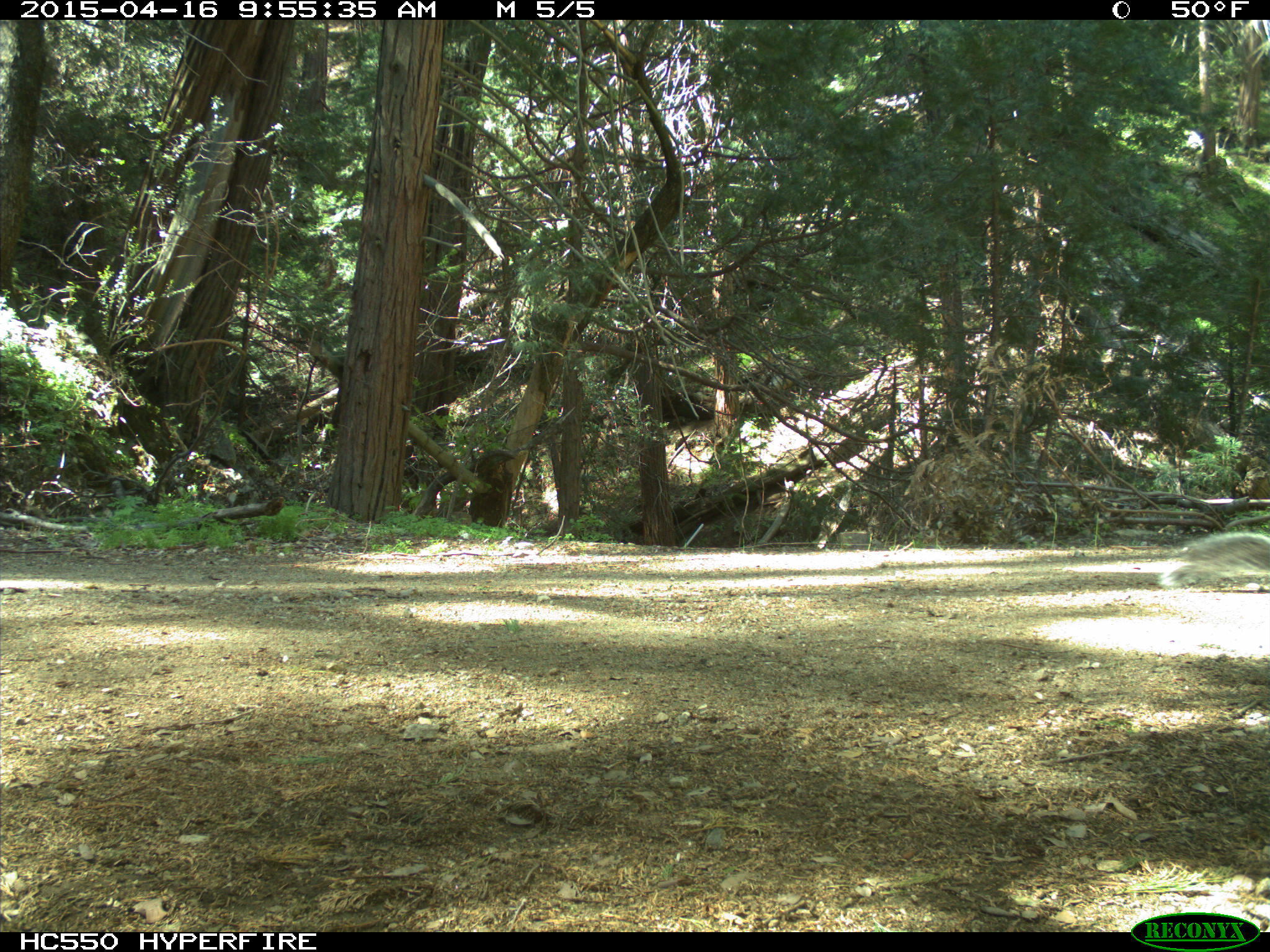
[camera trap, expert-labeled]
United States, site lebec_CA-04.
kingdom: Animalia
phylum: Chordata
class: Mammalia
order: Rodentia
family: Sciuridae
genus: Sciurus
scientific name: Sciurus carolinensis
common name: eastern gray squirrel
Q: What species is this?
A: Sciurus carolinensis (eastern gray squirrel).